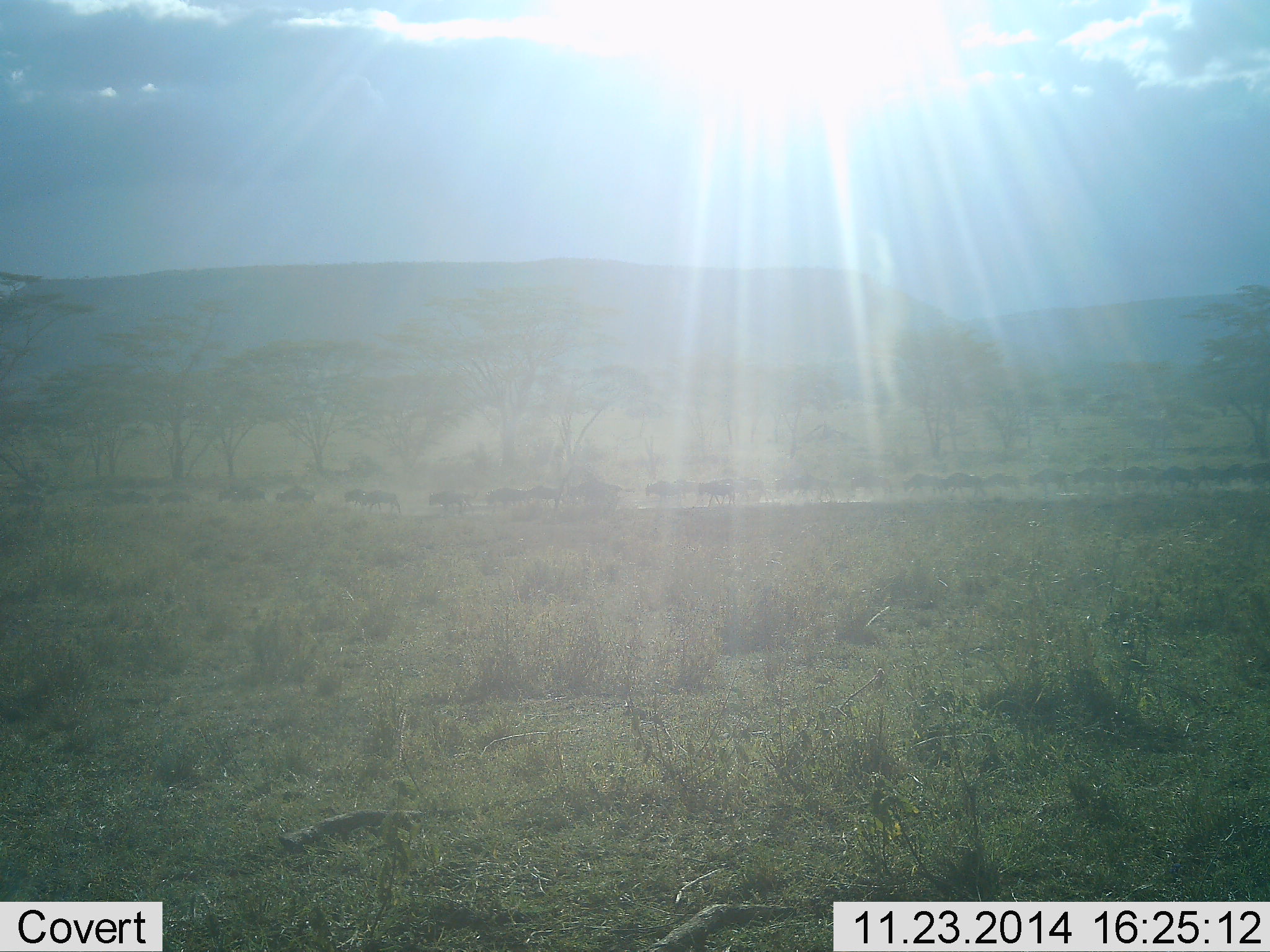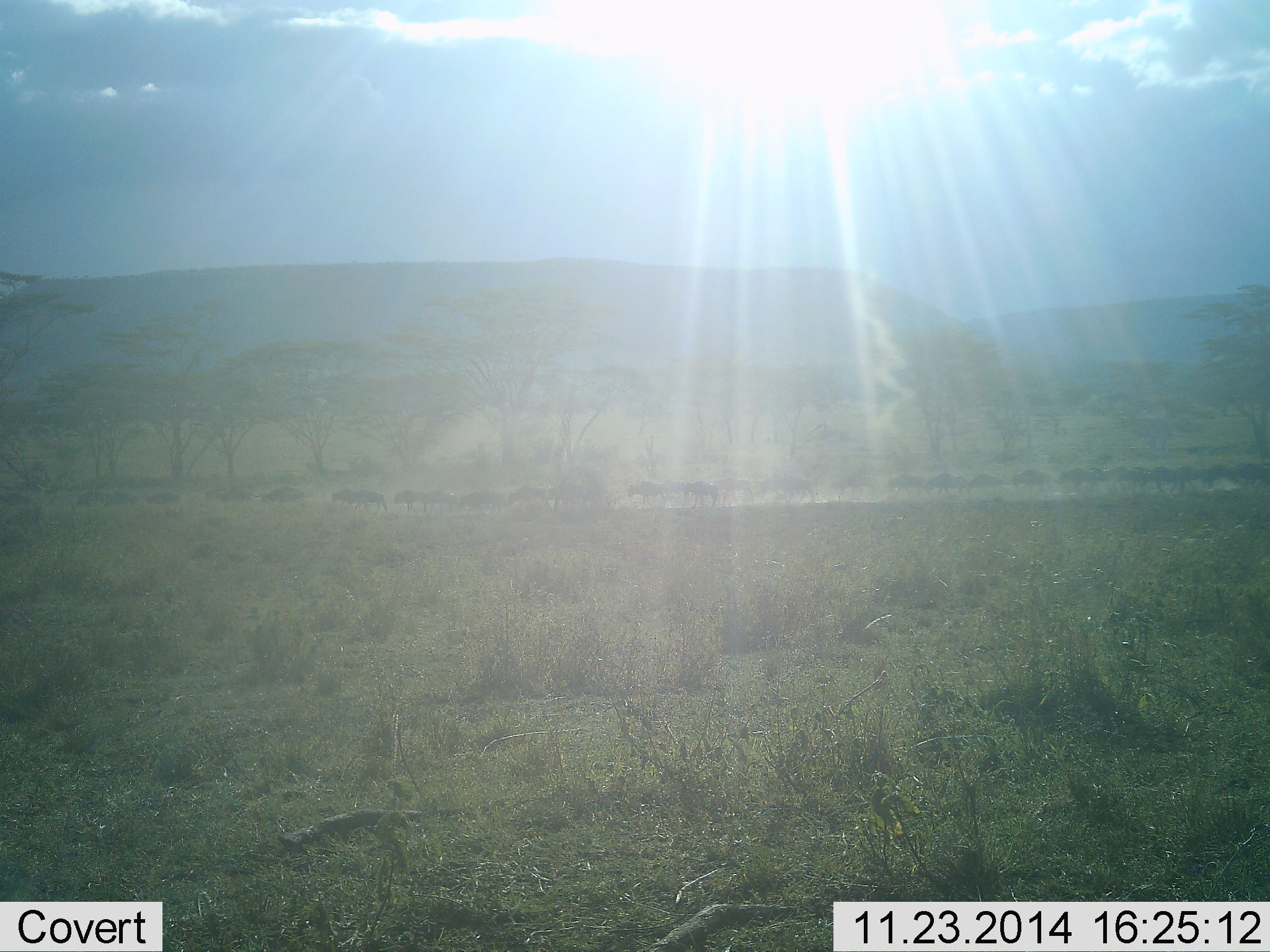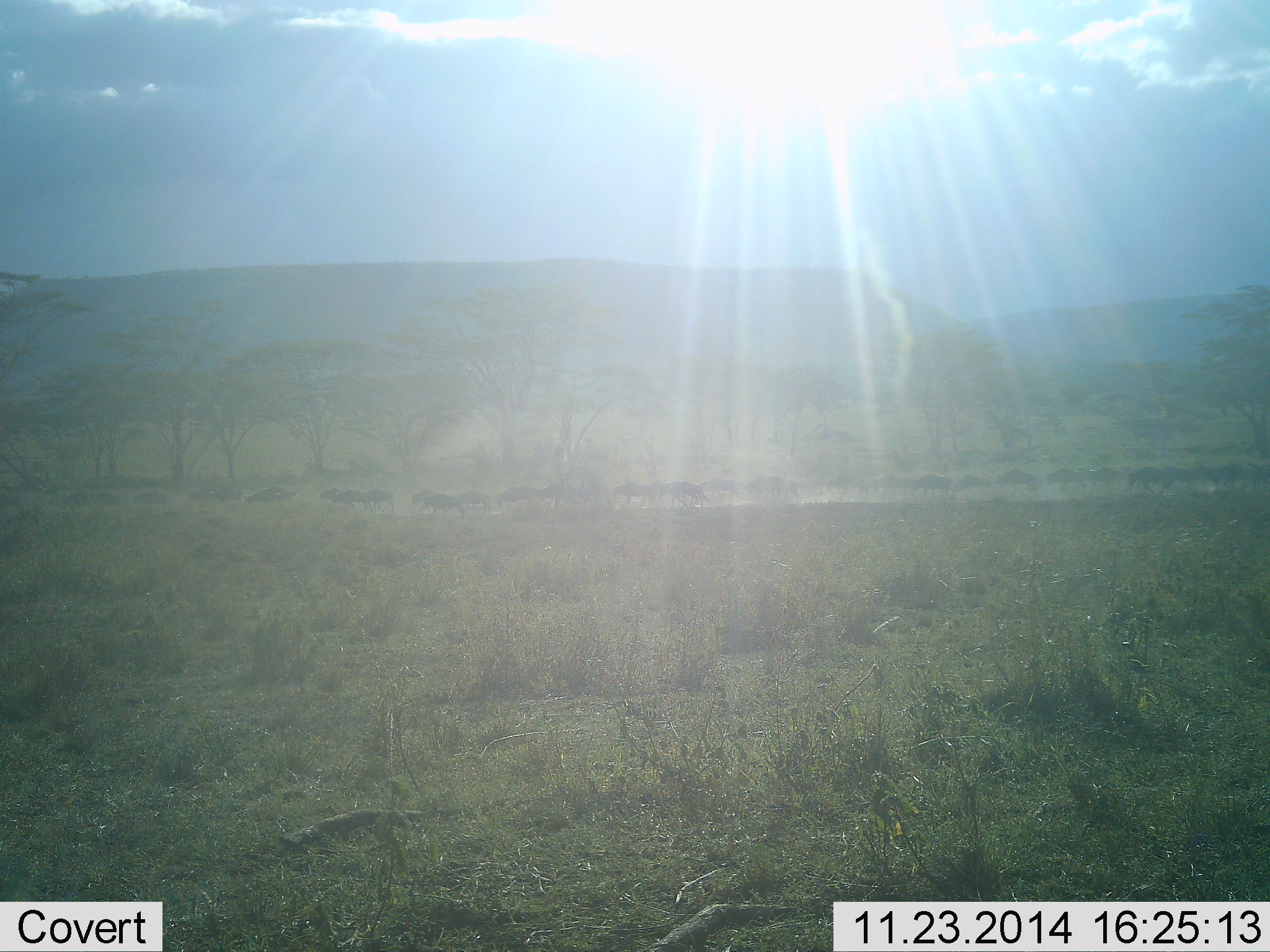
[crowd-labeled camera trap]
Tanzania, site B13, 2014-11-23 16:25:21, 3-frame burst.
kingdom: Animalia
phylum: Chordata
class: Mammalia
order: Artiodactyla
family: Bovidae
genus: Connochaetes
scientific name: Connochaetes taurinus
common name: blue wildebeest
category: wildebeest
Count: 51+.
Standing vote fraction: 0%.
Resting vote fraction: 0%.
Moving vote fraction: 100%.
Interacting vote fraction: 0%.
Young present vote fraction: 0%.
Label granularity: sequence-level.